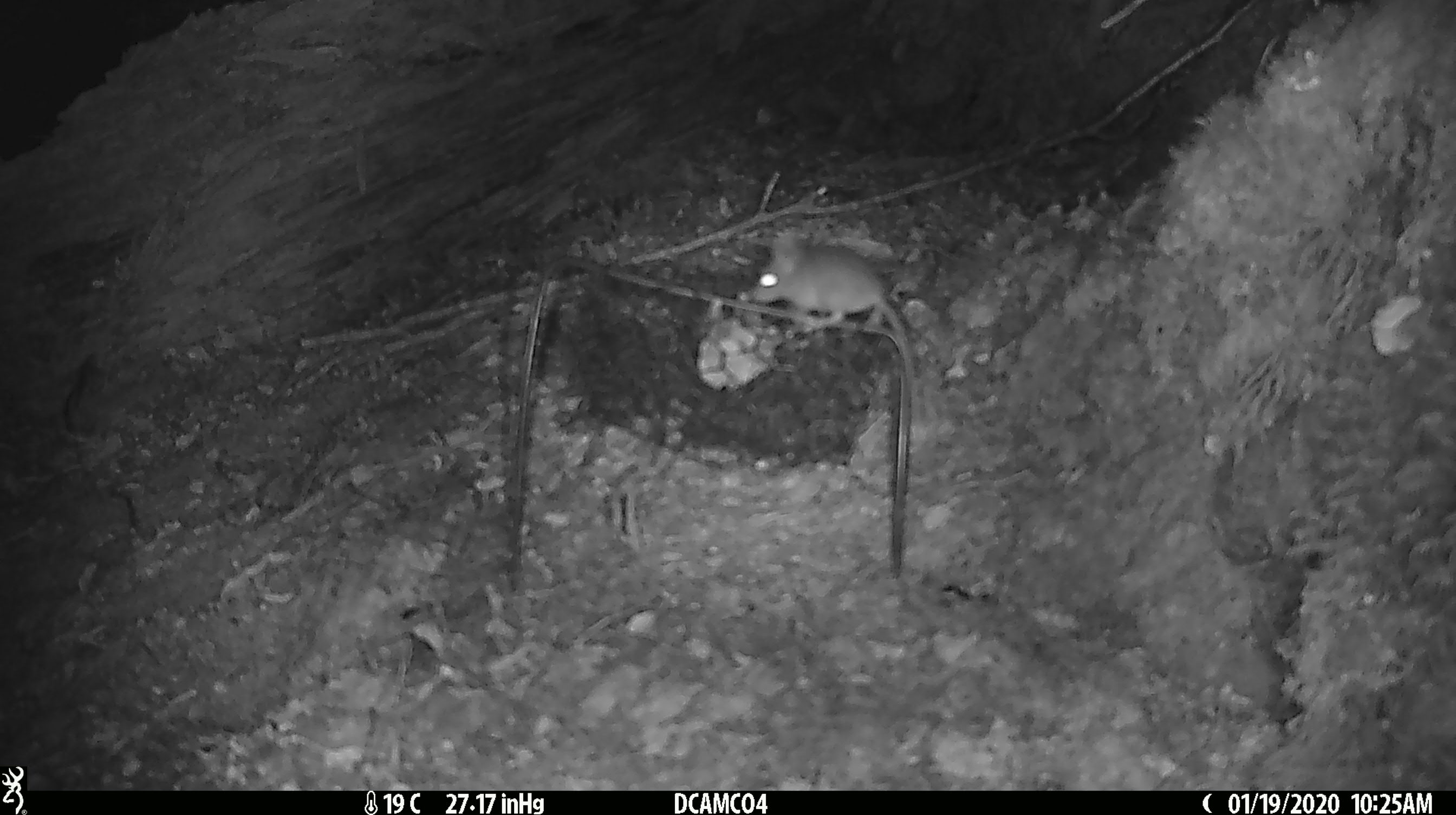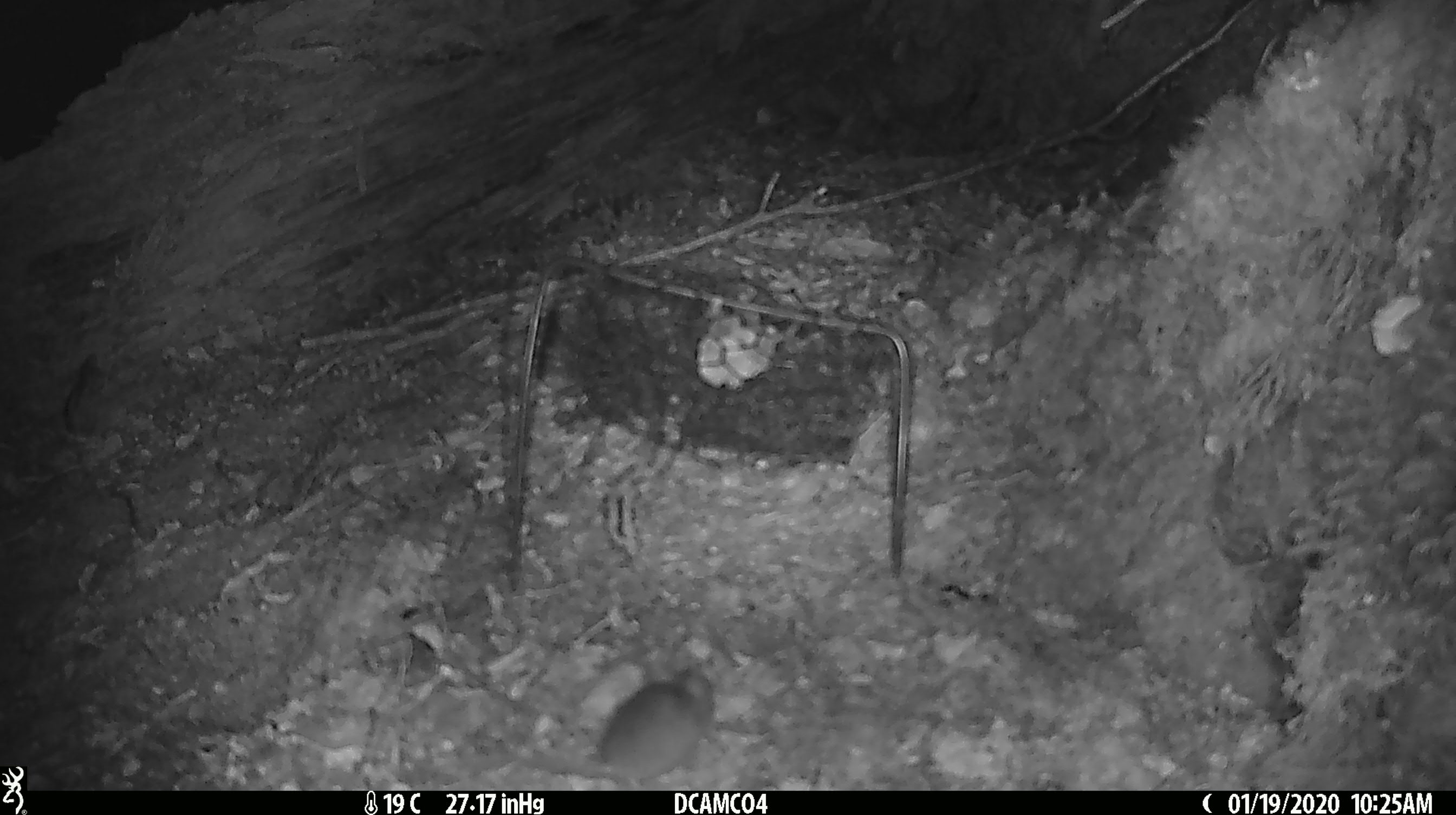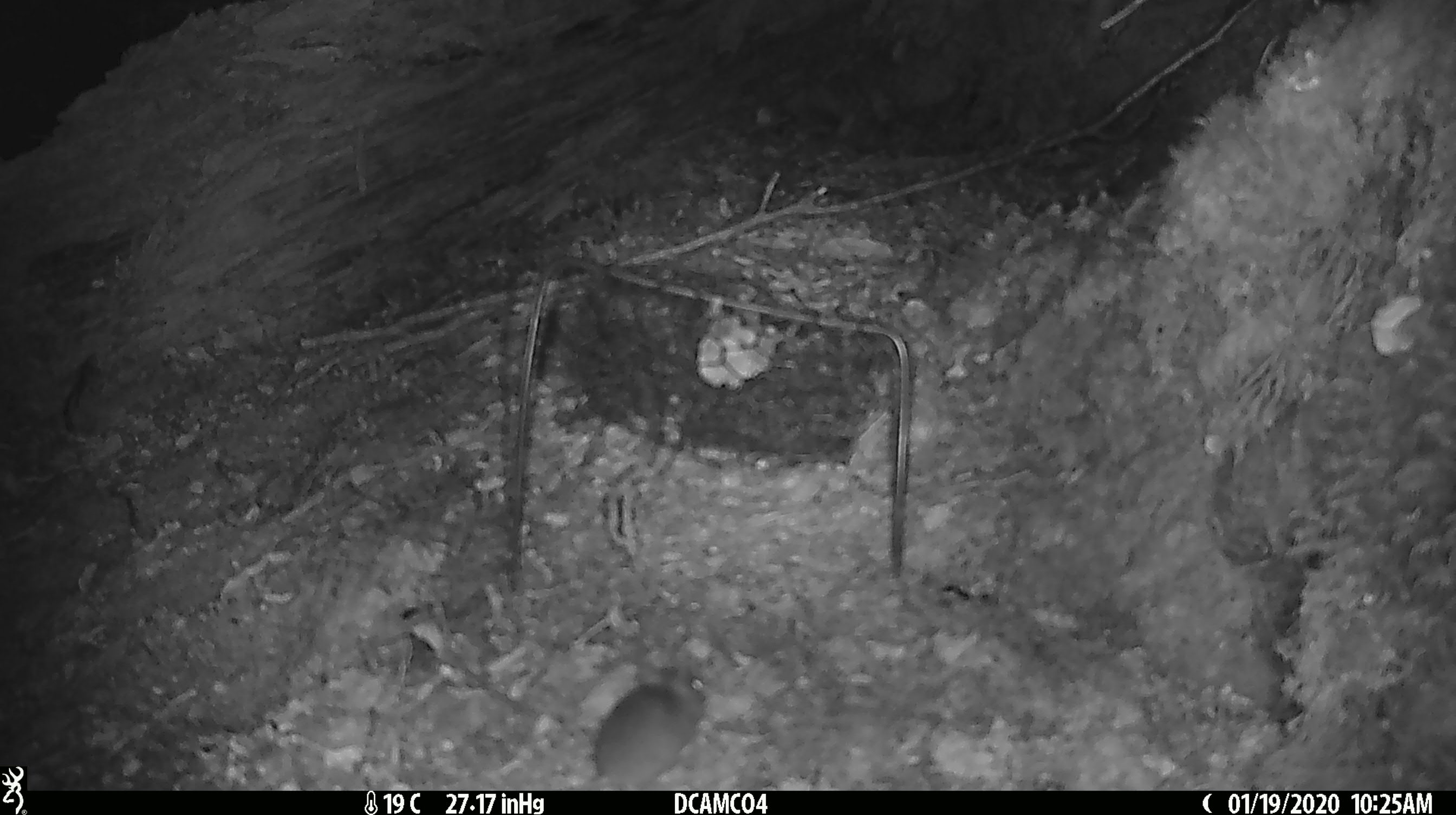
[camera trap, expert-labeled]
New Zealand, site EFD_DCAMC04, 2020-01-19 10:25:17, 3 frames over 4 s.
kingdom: Animalia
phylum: Chordata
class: Mammalia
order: Rodentia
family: Muridae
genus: Mus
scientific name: Mus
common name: mouse